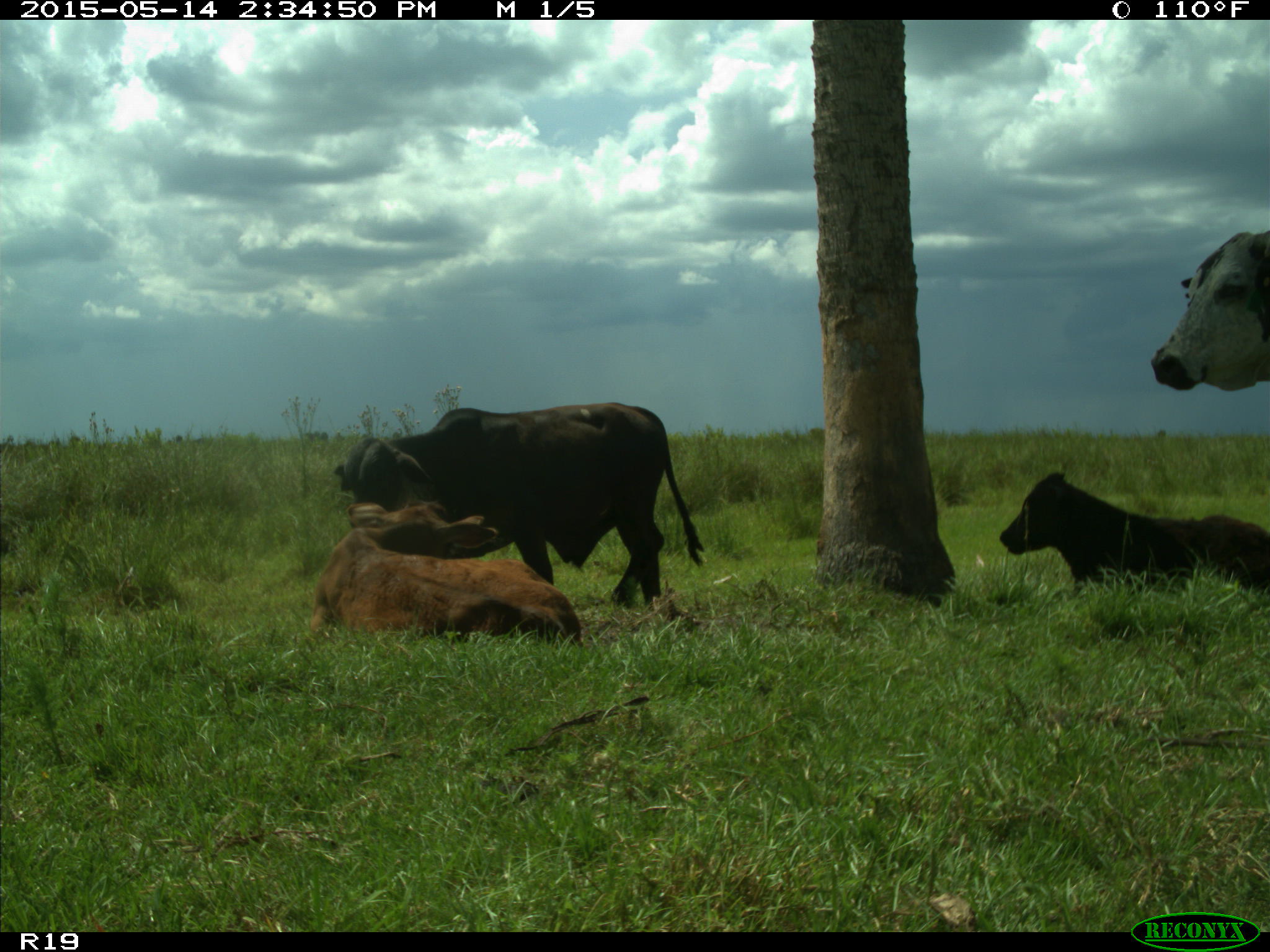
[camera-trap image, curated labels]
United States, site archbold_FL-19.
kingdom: Animalia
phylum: Chordata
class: Mammalia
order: Artiodactyla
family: Bovidae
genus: Bos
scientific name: Bos taurus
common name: domestic cow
Bos taurus (domestic cow).